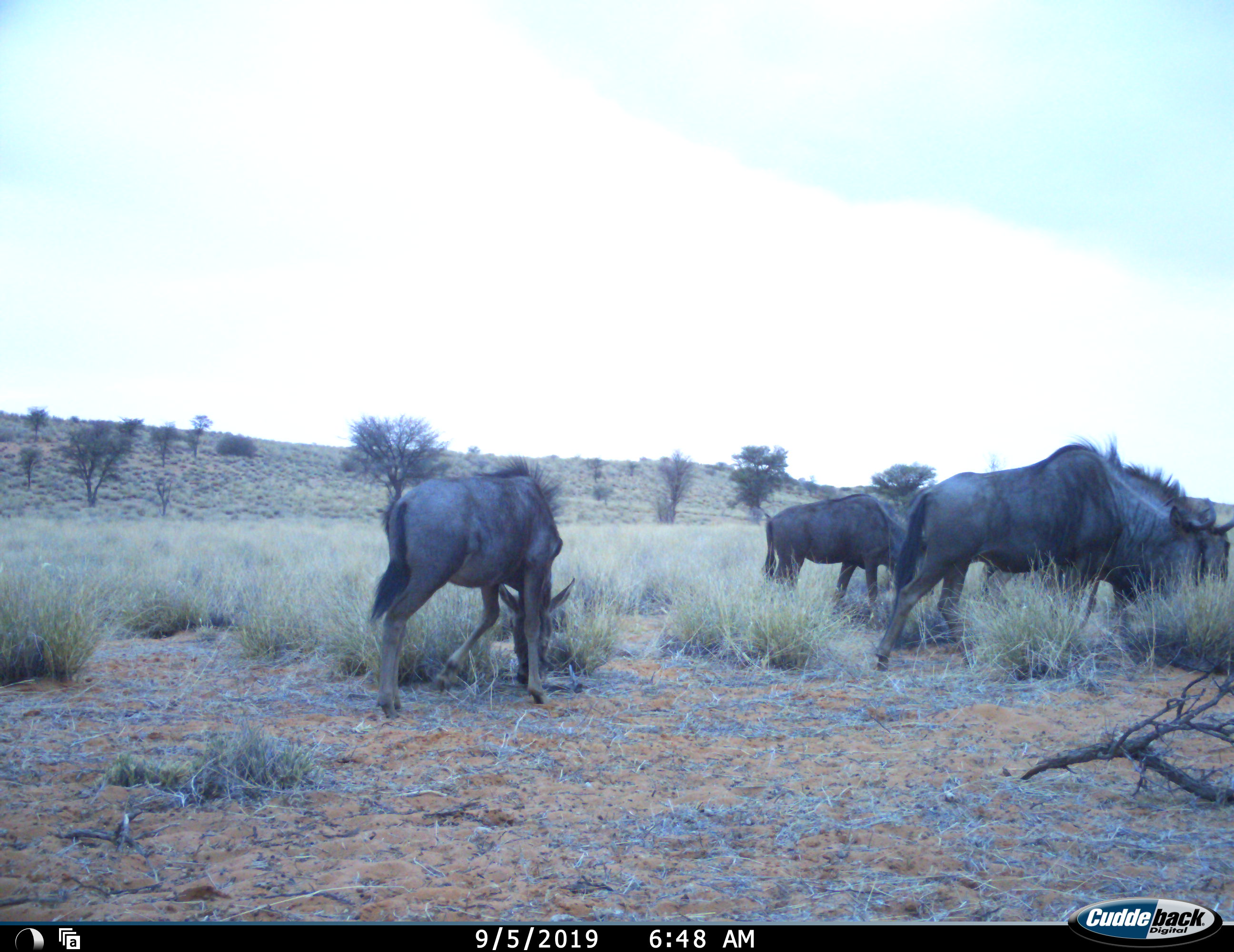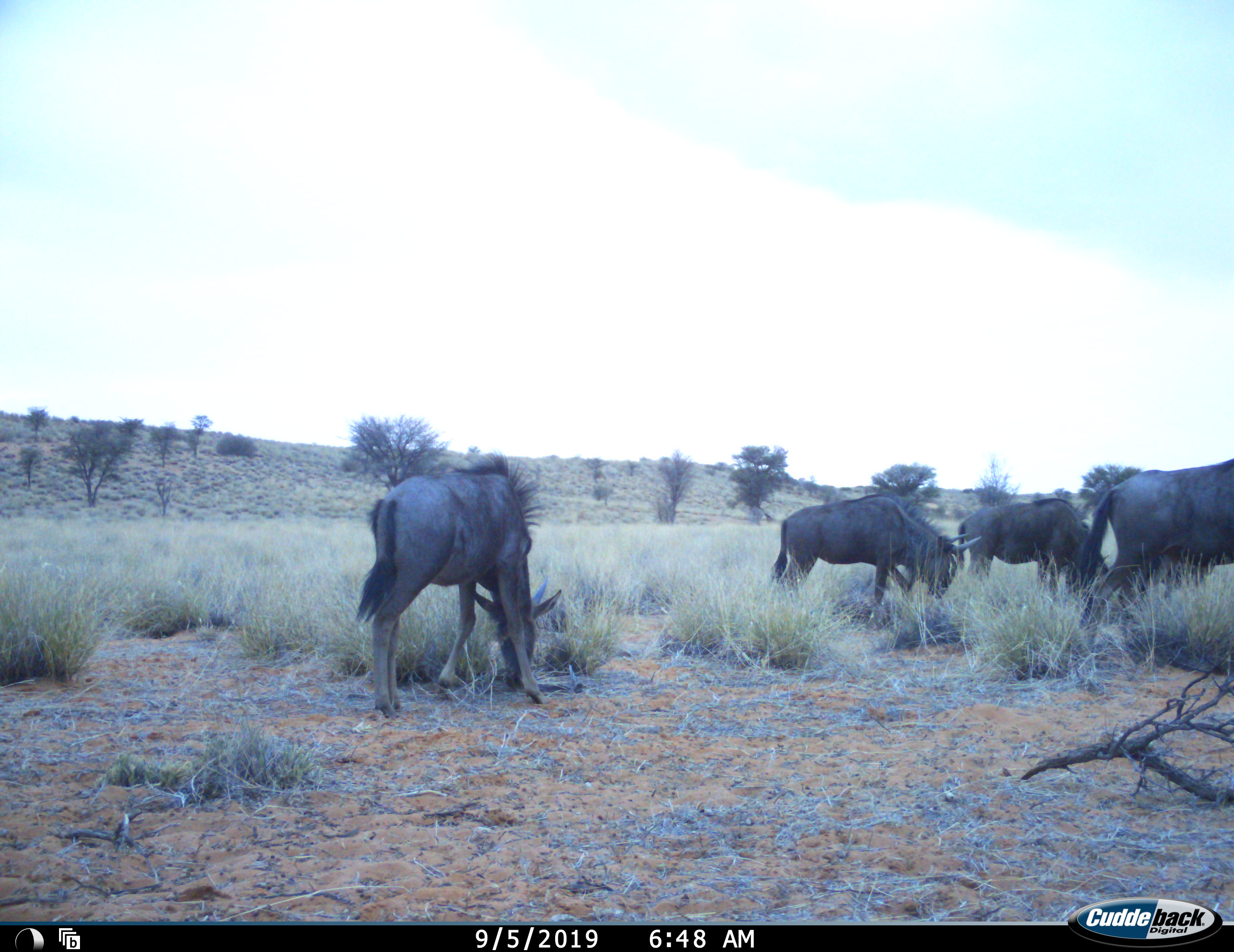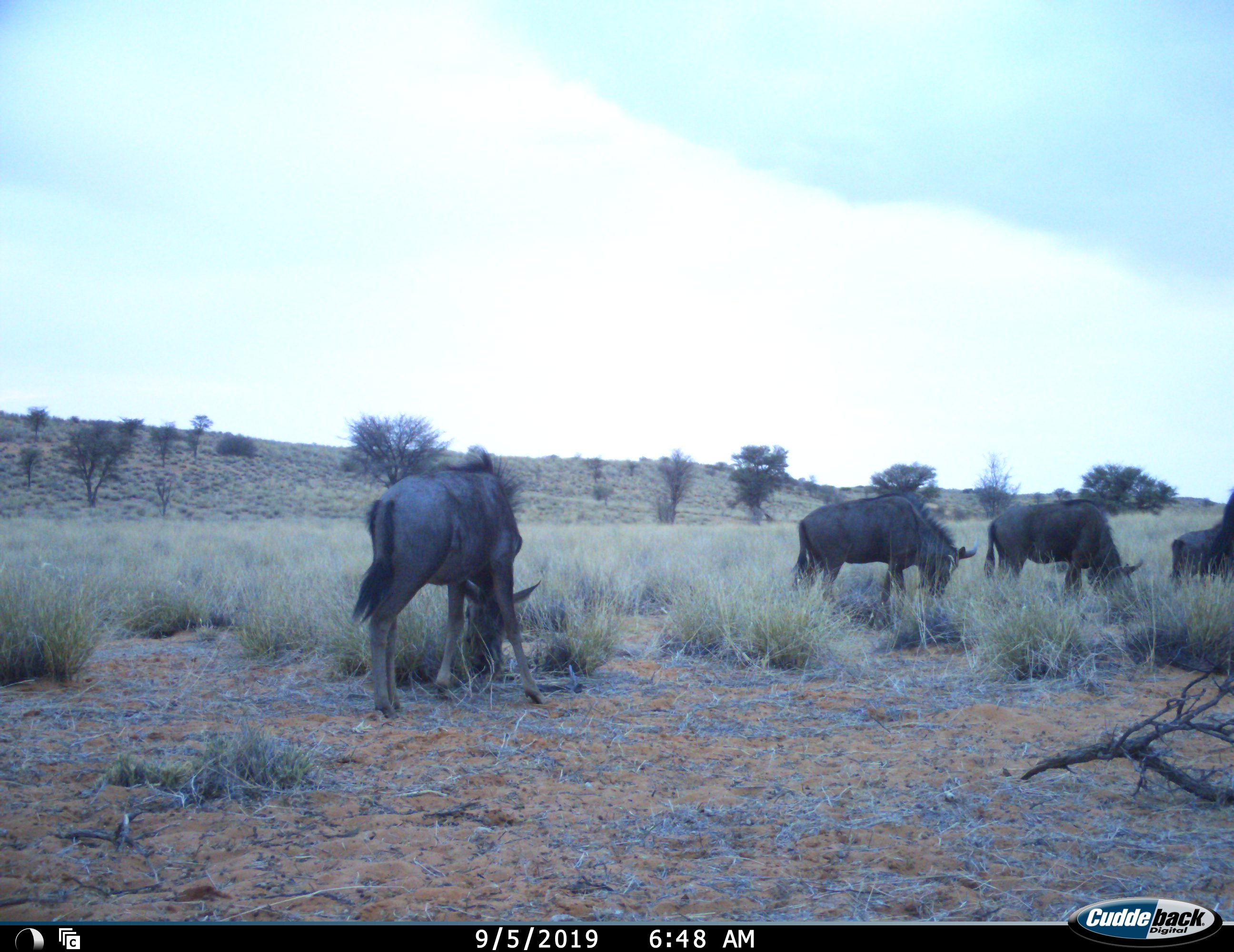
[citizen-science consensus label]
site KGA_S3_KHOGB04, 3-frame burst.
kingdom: Animalia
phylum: Chordata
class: Mammalia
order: Artiodactyla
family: Bovidae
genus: Connochaetes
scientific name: Connochaetes taurinus taurinus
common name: blue wildebeest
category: wildebeestblue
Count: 5.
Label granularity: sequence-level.